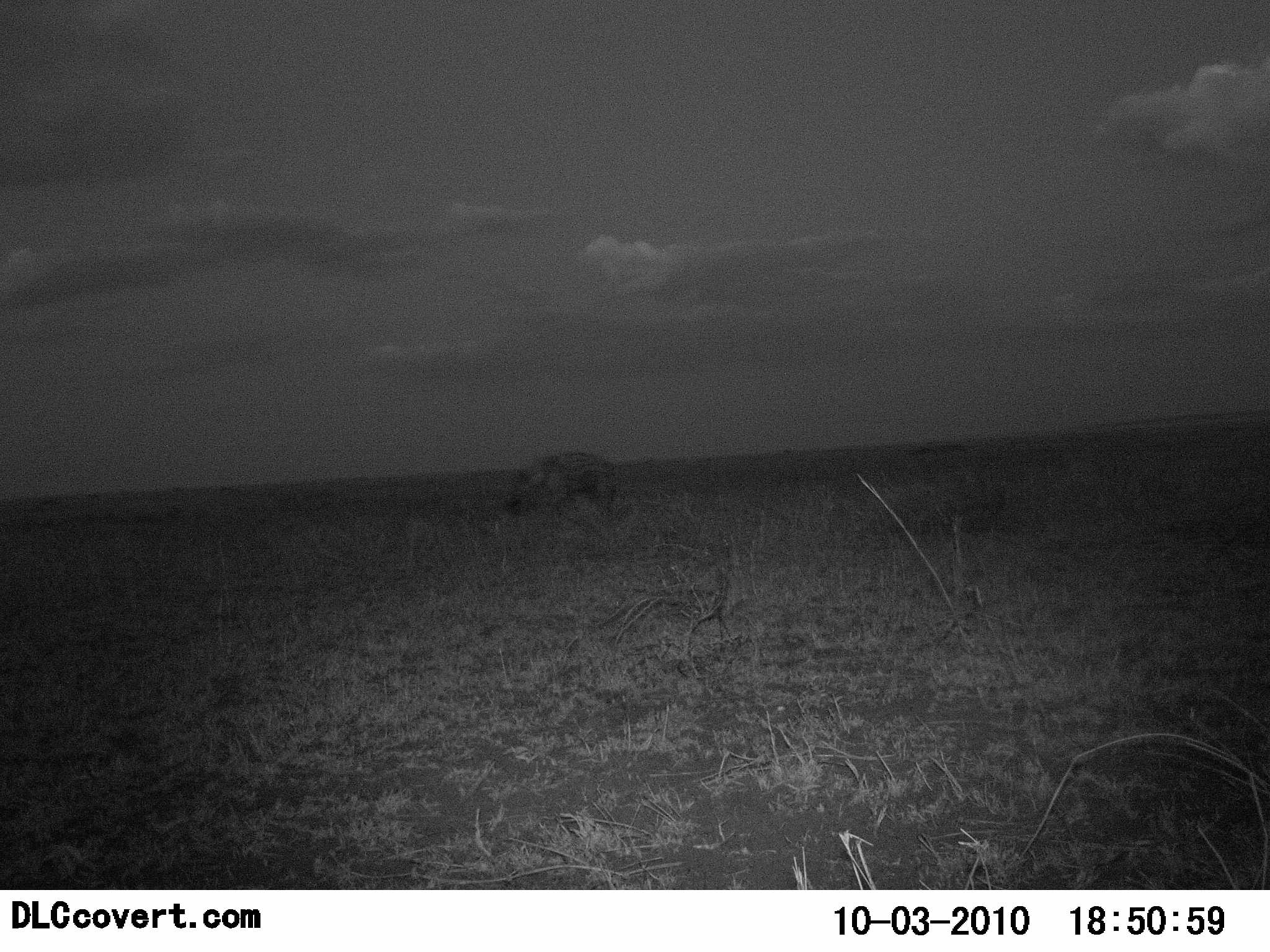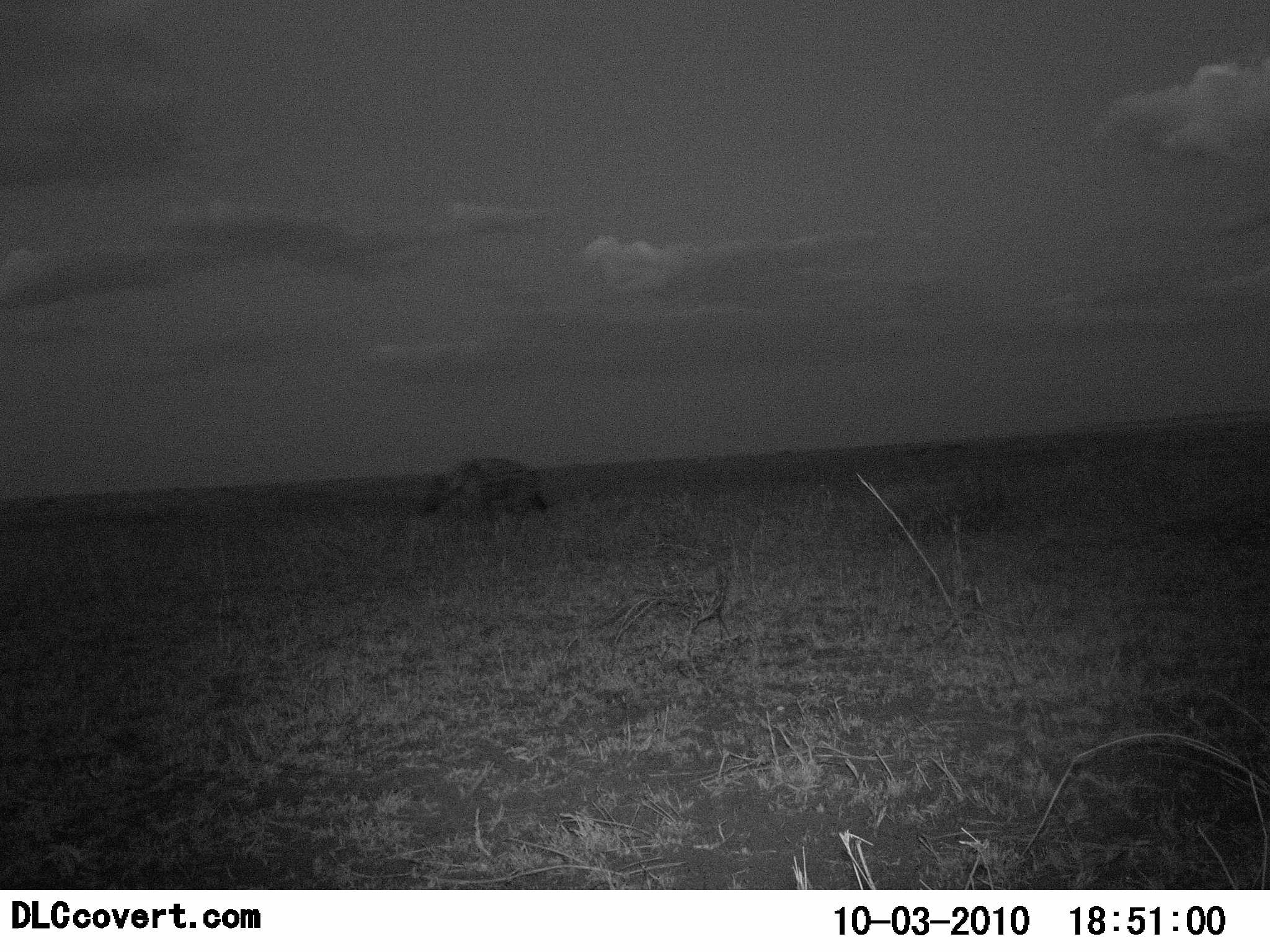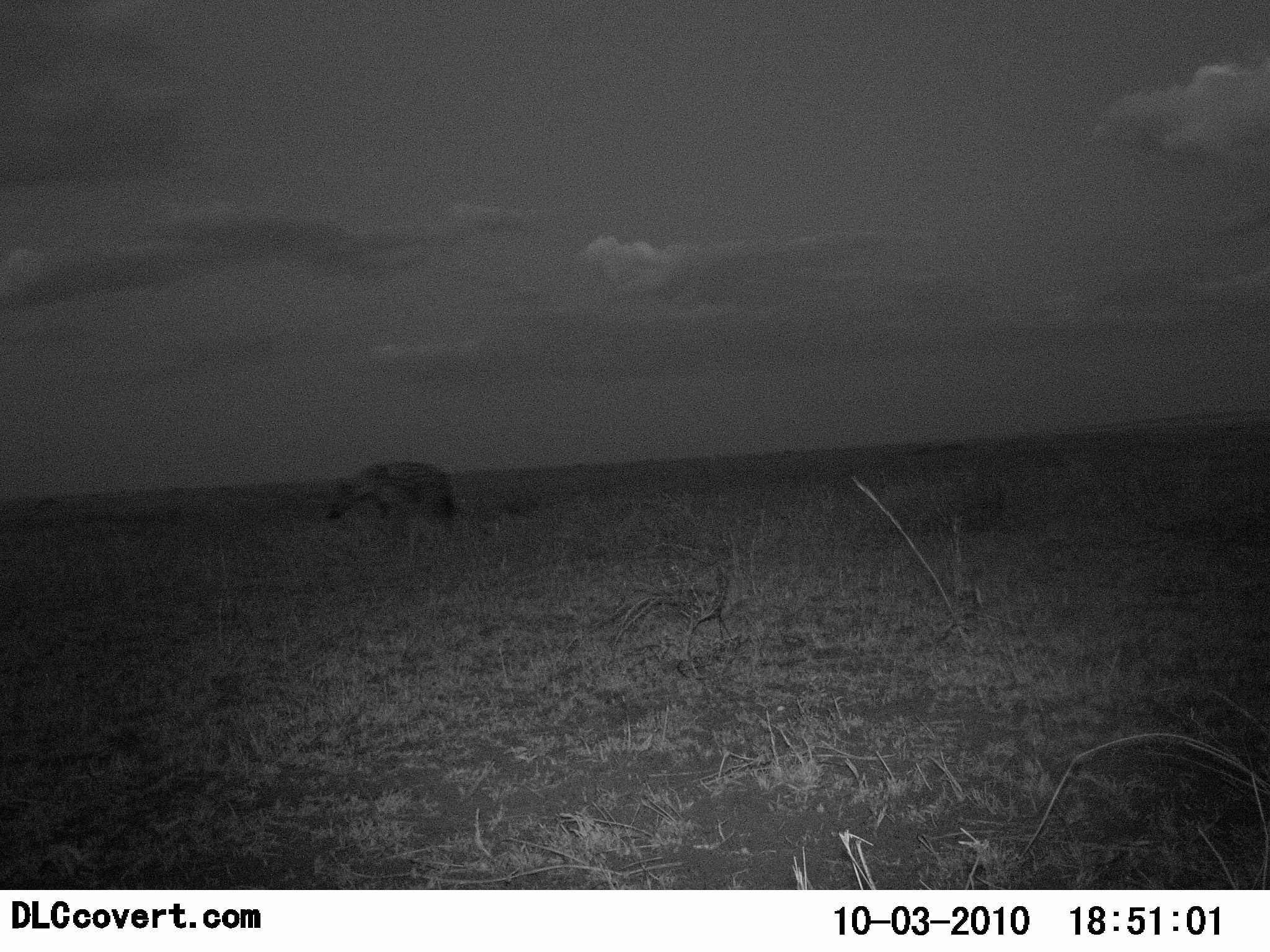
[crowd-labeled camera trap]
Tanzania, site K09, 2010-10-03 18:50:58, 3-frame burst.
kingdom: Animalia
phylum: Chordata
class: Mammalia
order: Carnivora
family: Hyaenidae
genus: Crocuta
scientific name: Crocuta crocuta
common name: spotted hyena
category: hyenaspotted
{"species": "hyenaspotted (spotted hyena) (Crocuta crocuta)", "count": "1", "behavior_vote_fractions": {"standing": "11%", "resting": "0%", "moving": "89%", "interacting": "0%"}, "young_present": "0%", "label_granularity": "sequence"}